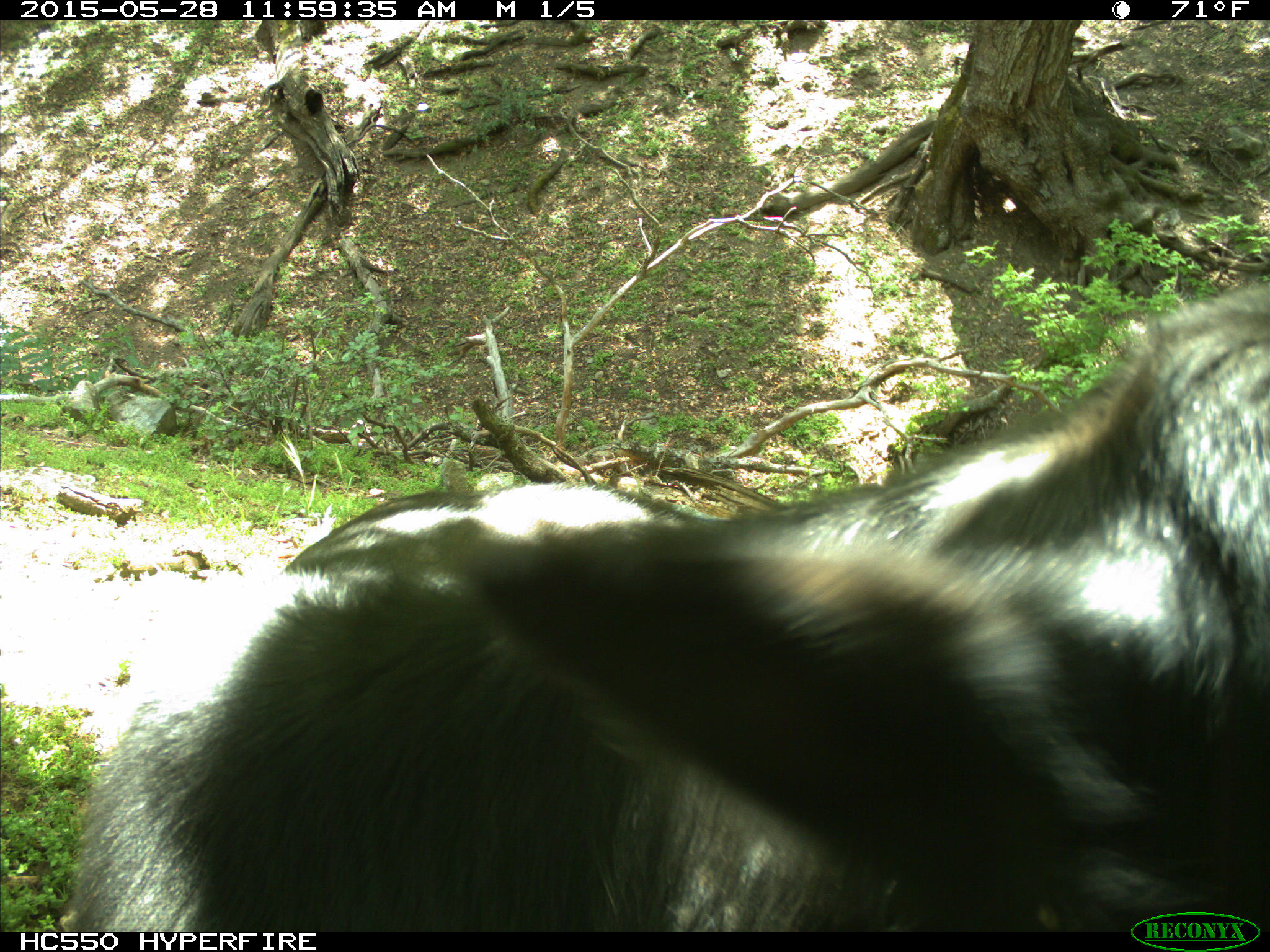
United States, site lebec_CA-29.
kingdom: Animalia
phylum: Chordata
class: Mammalia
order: Artiodactyla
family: Bovidae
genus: Bos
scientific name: Bos taurus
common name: domestic cow